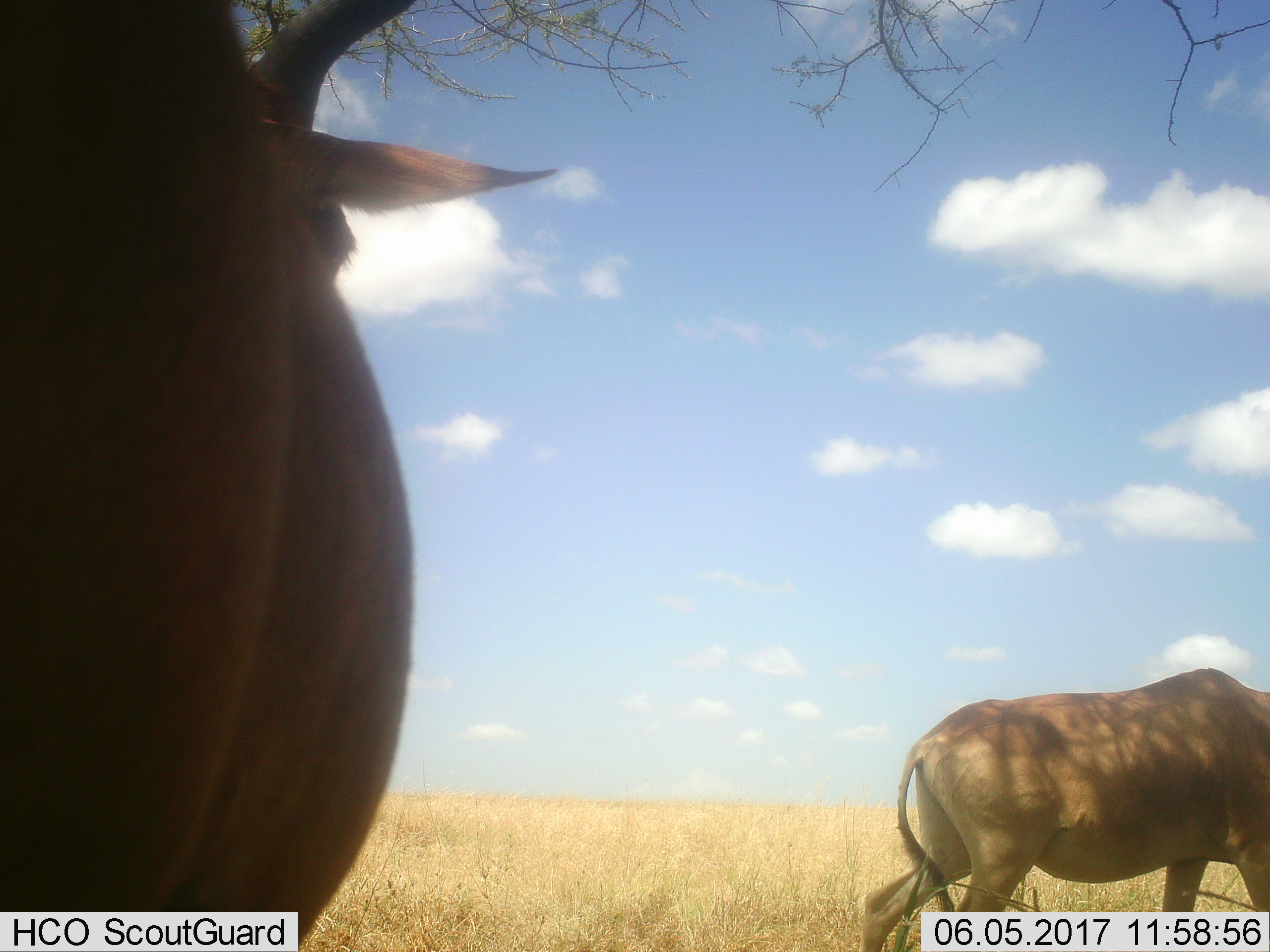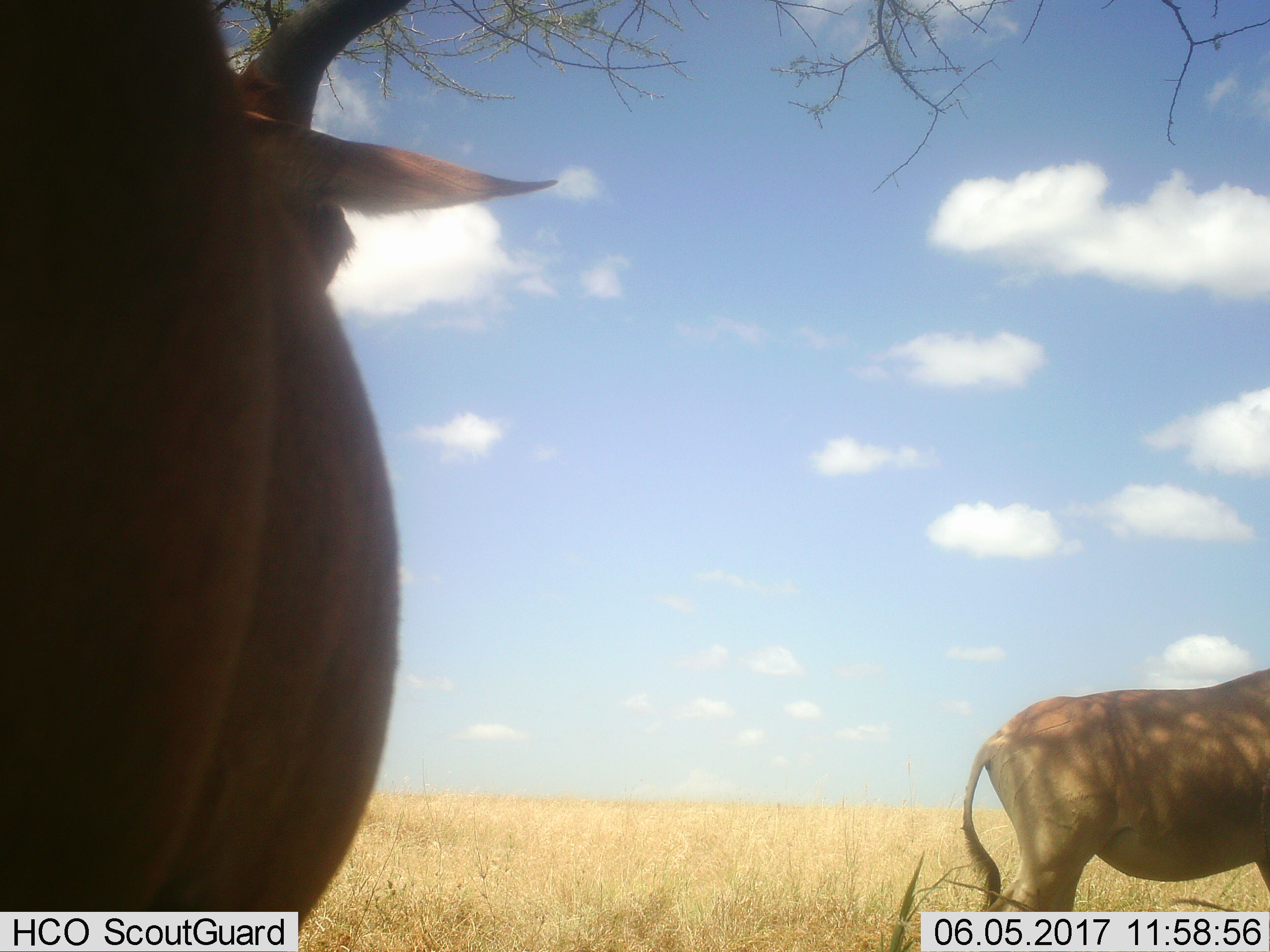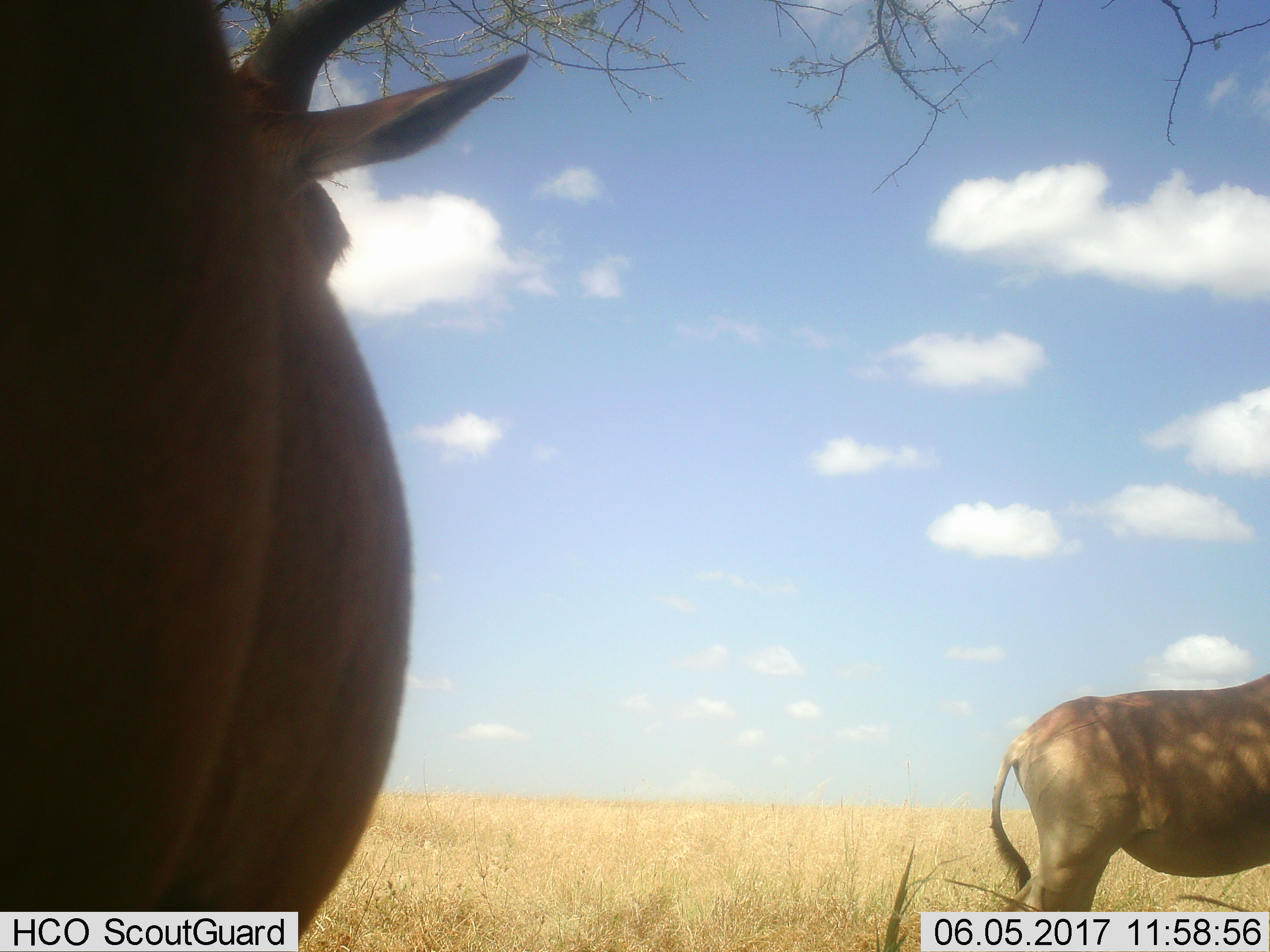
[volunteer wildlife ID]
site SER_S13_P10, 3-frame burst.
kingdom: Animalia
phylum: Chordata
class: Mammalia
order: Artiodactyla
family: Bovidae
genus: Alcelaphus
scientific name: Alcelaphus buselaphus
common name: hartebeest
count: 2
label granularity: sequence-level